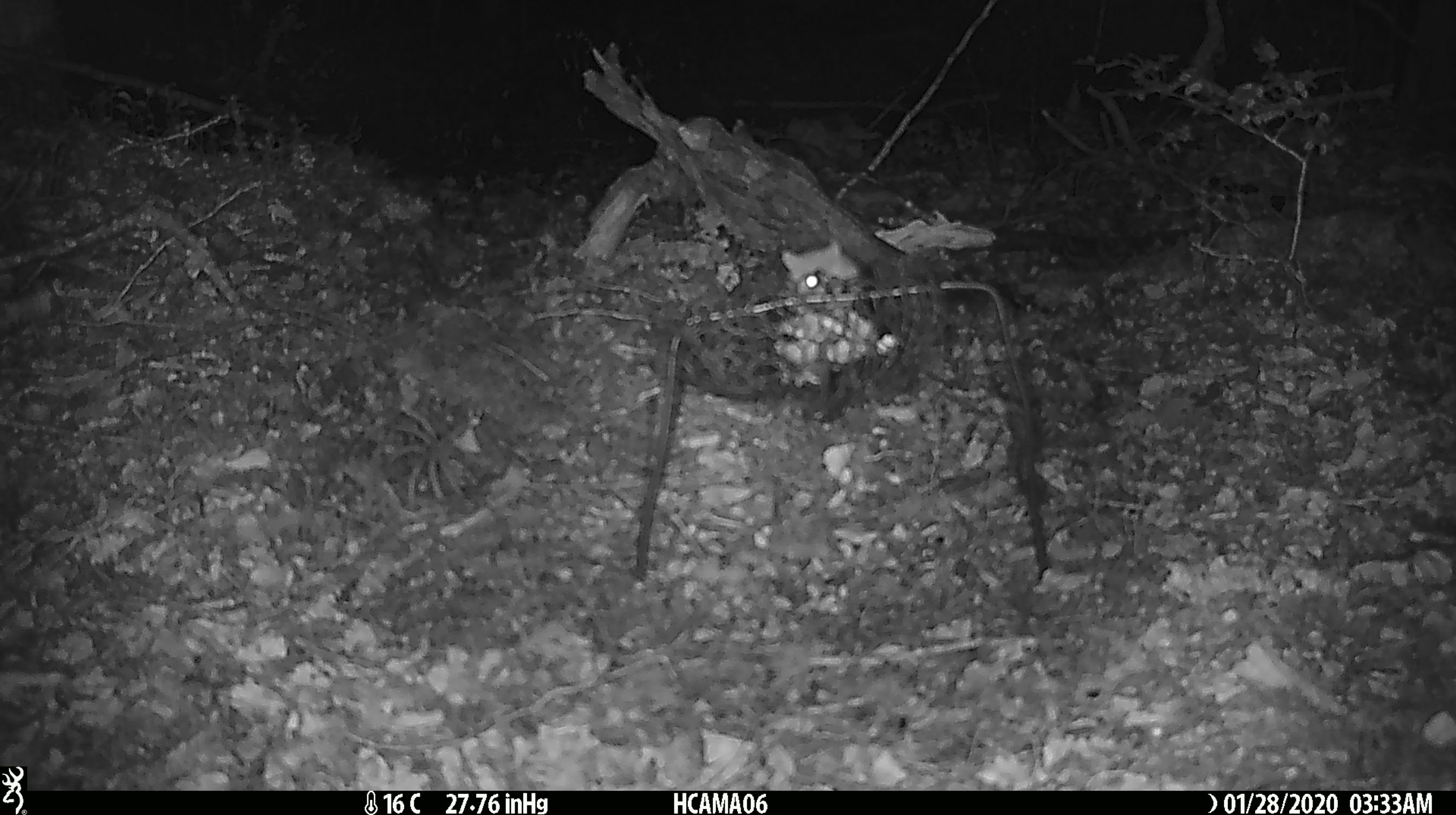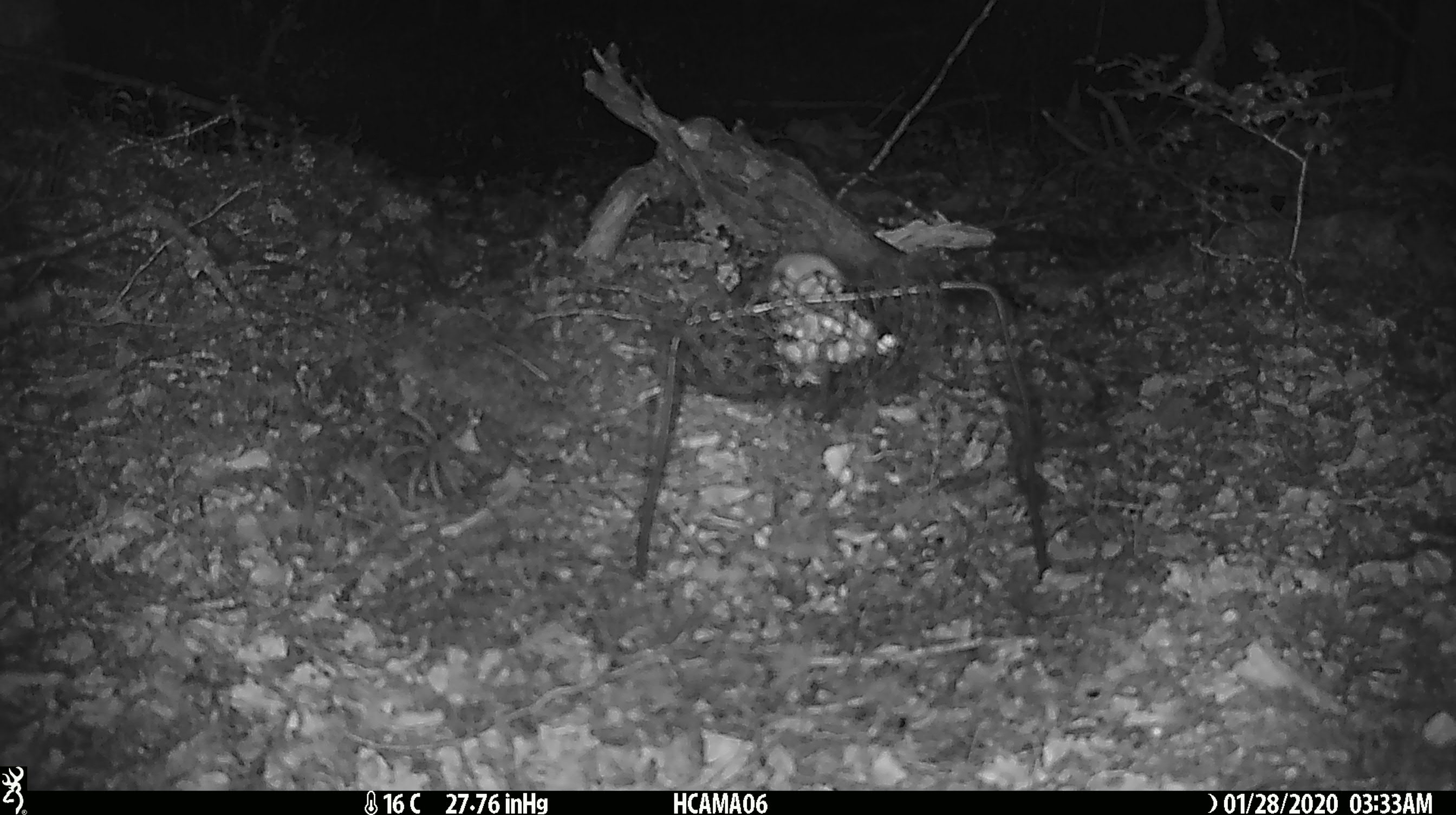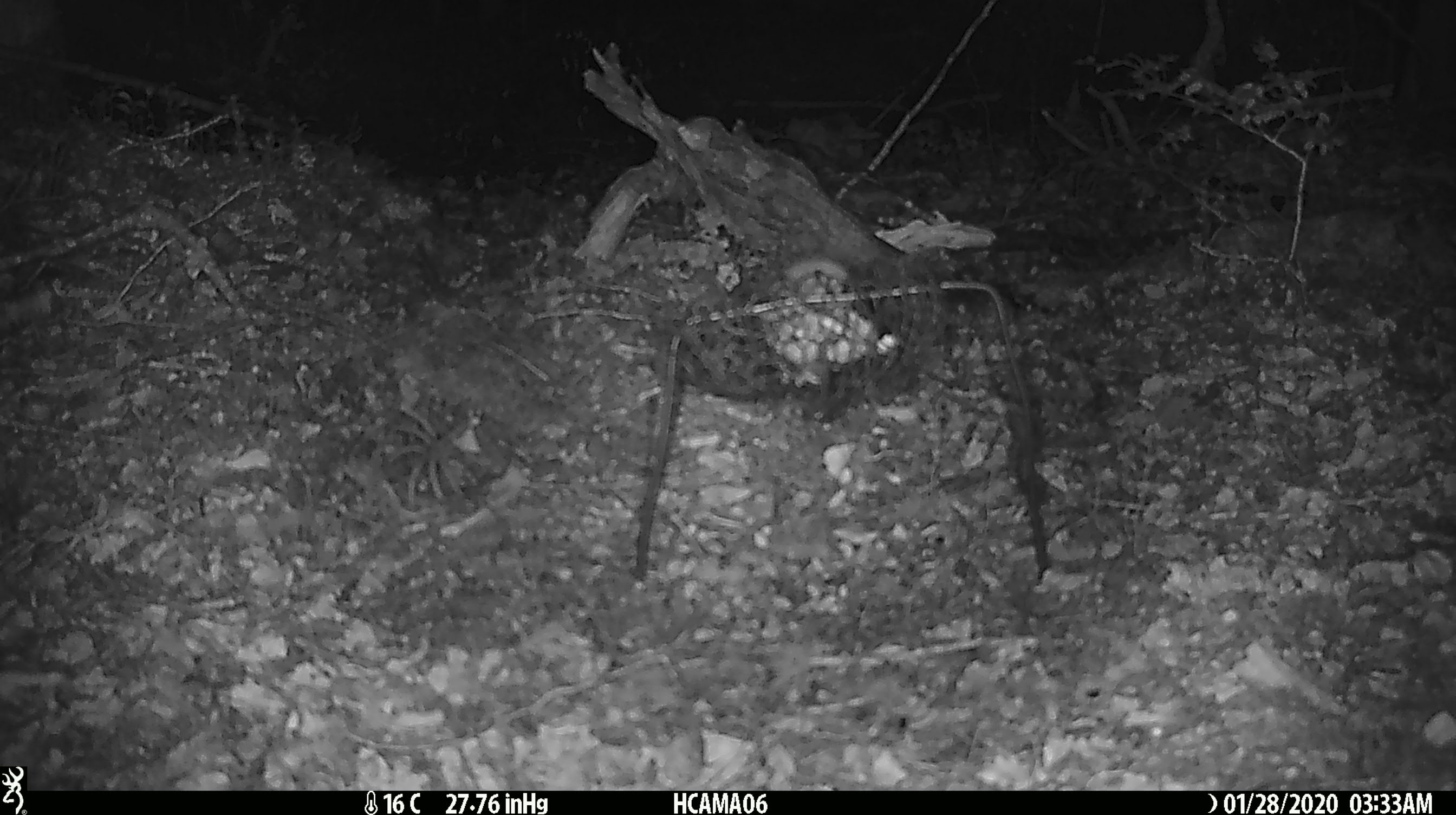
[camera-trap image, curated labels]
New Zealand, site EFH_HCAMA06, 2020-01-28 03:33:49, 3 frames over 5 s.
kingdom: Animalia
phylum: Chordata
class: Mammalia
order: Rodentia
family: Muridae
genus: Mus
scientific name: Mus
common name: mouse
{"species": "mouse (Mus)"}